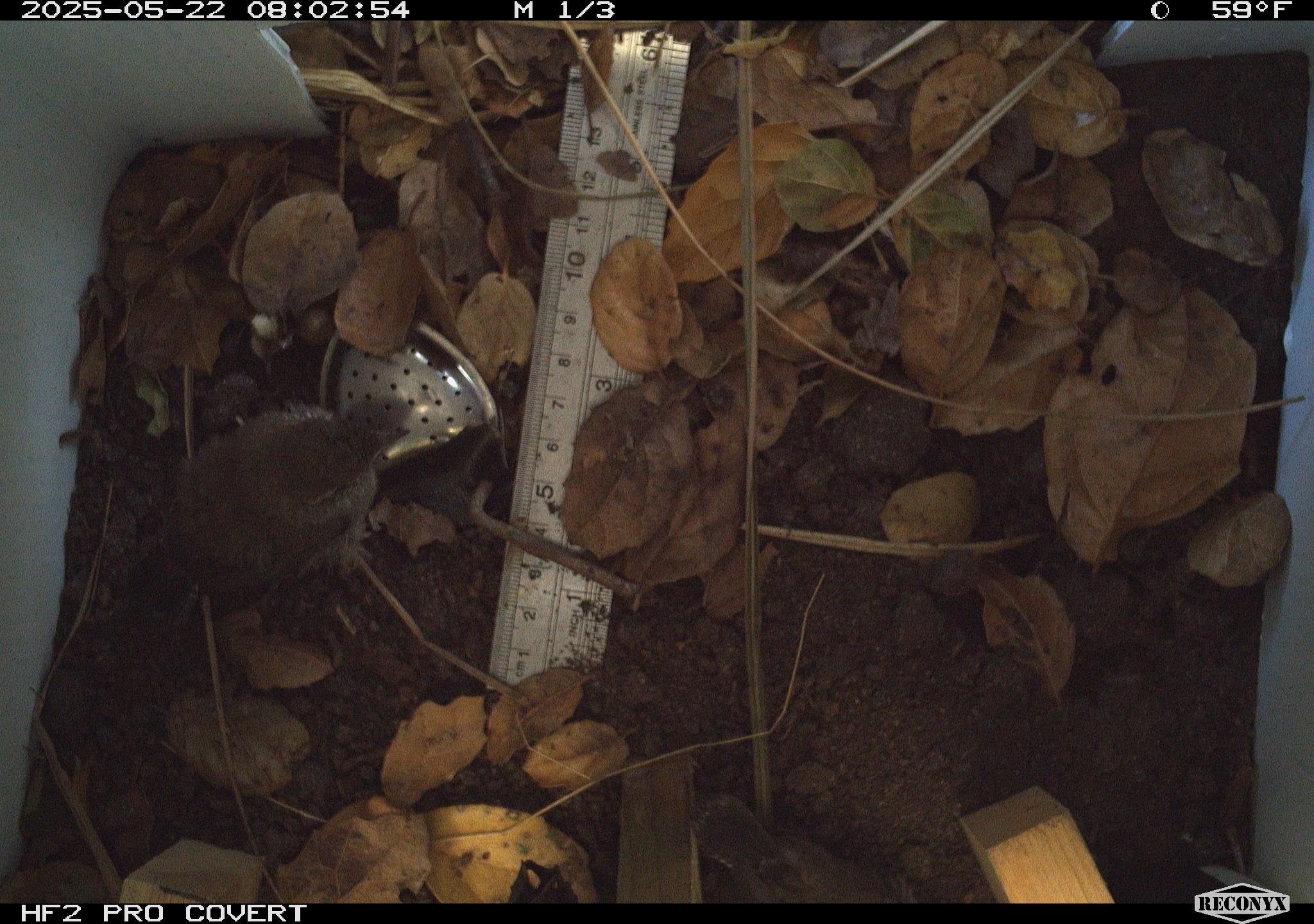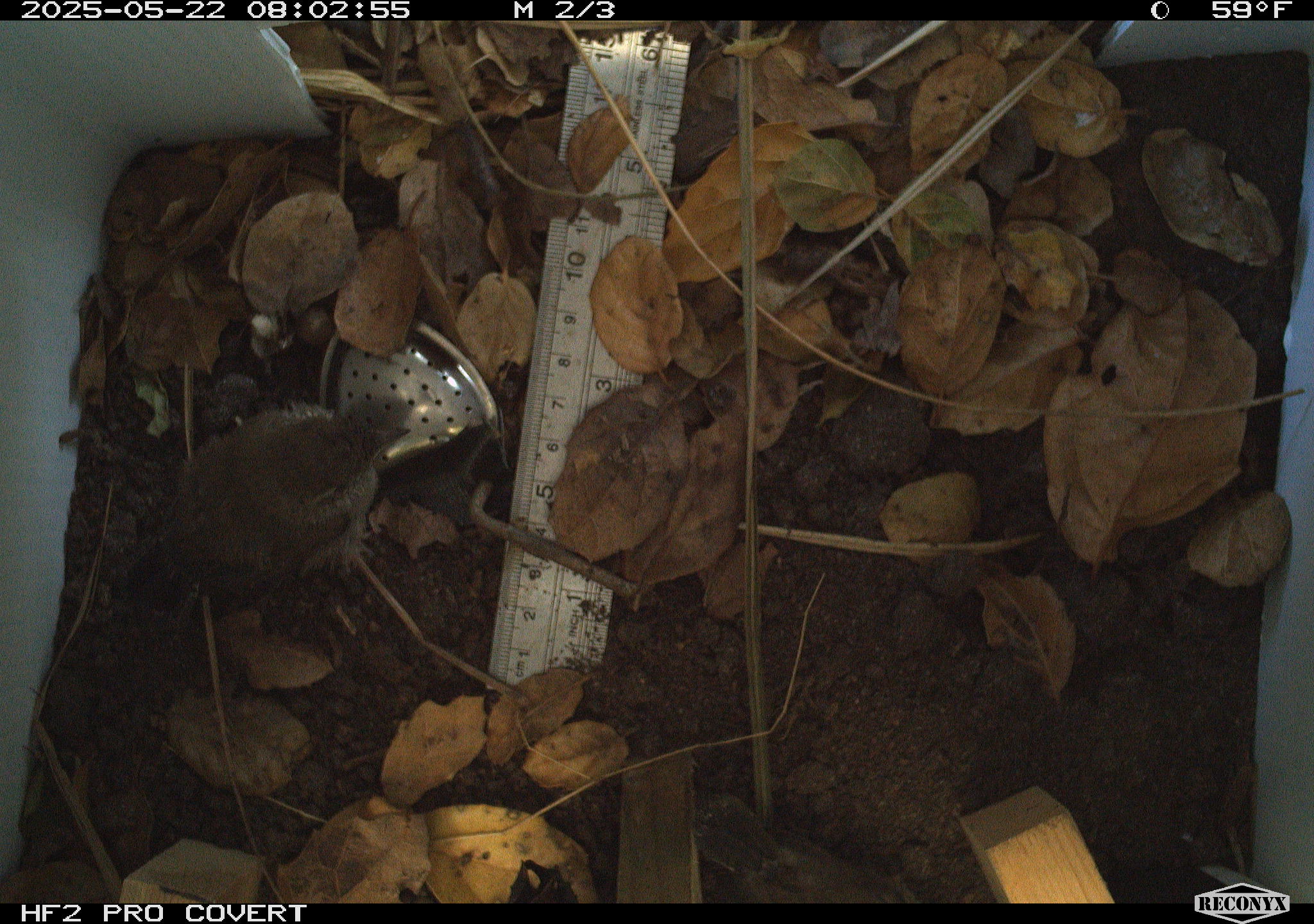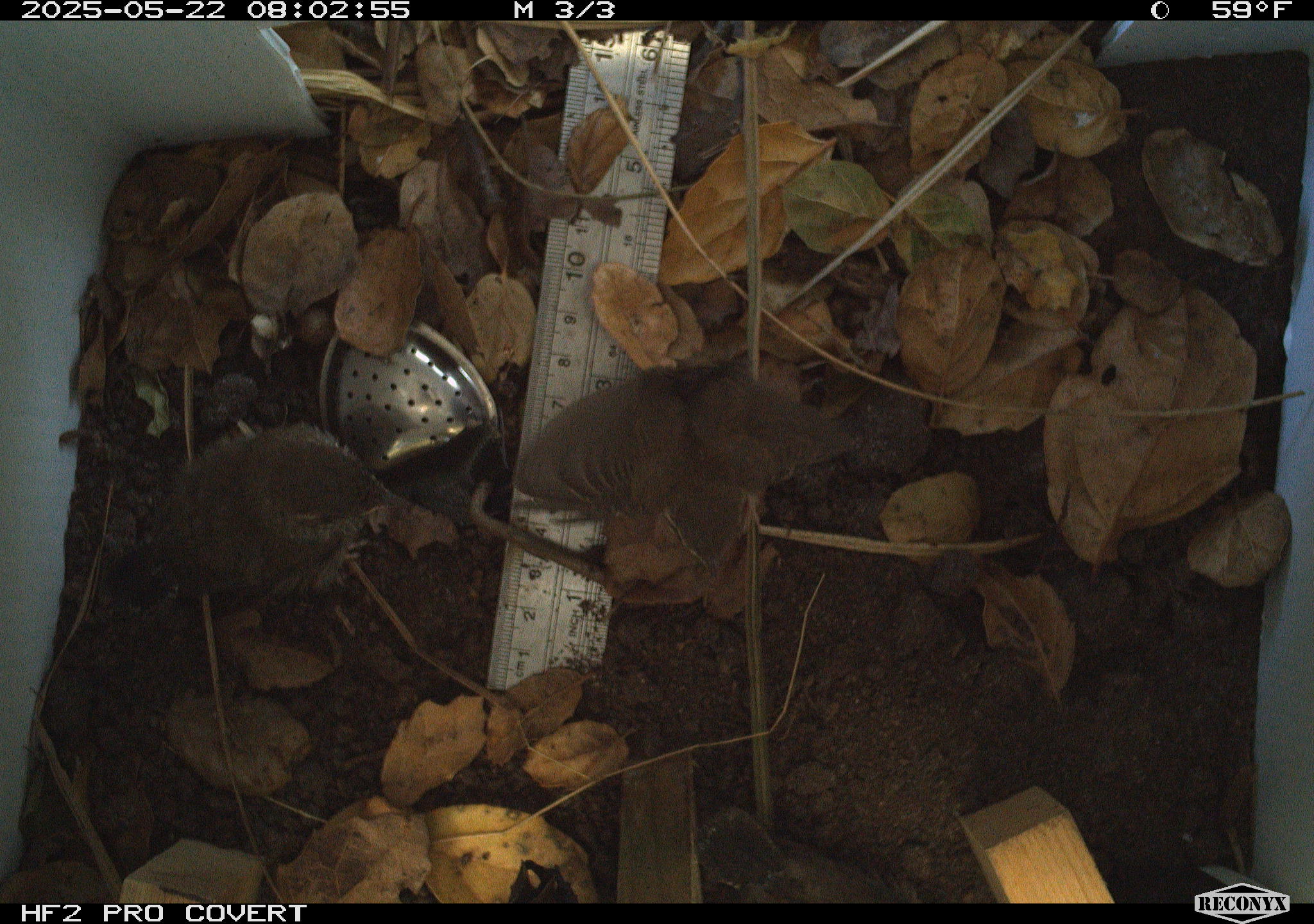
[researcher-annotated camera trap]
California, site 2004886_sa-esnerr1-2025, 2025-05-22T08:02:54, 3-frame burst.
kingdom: Animalia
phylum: Chordata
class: Aves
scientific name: Aves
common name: bird